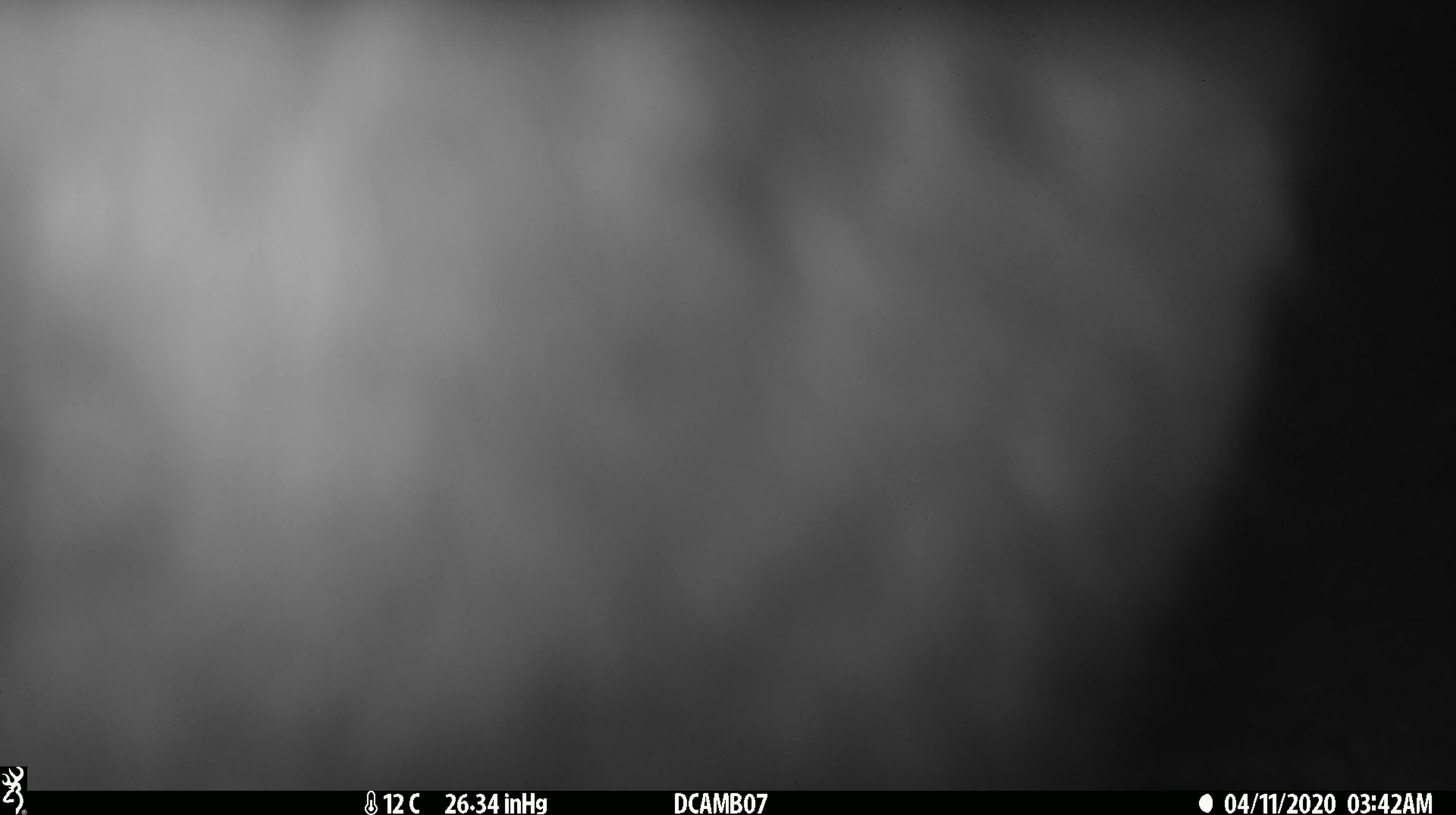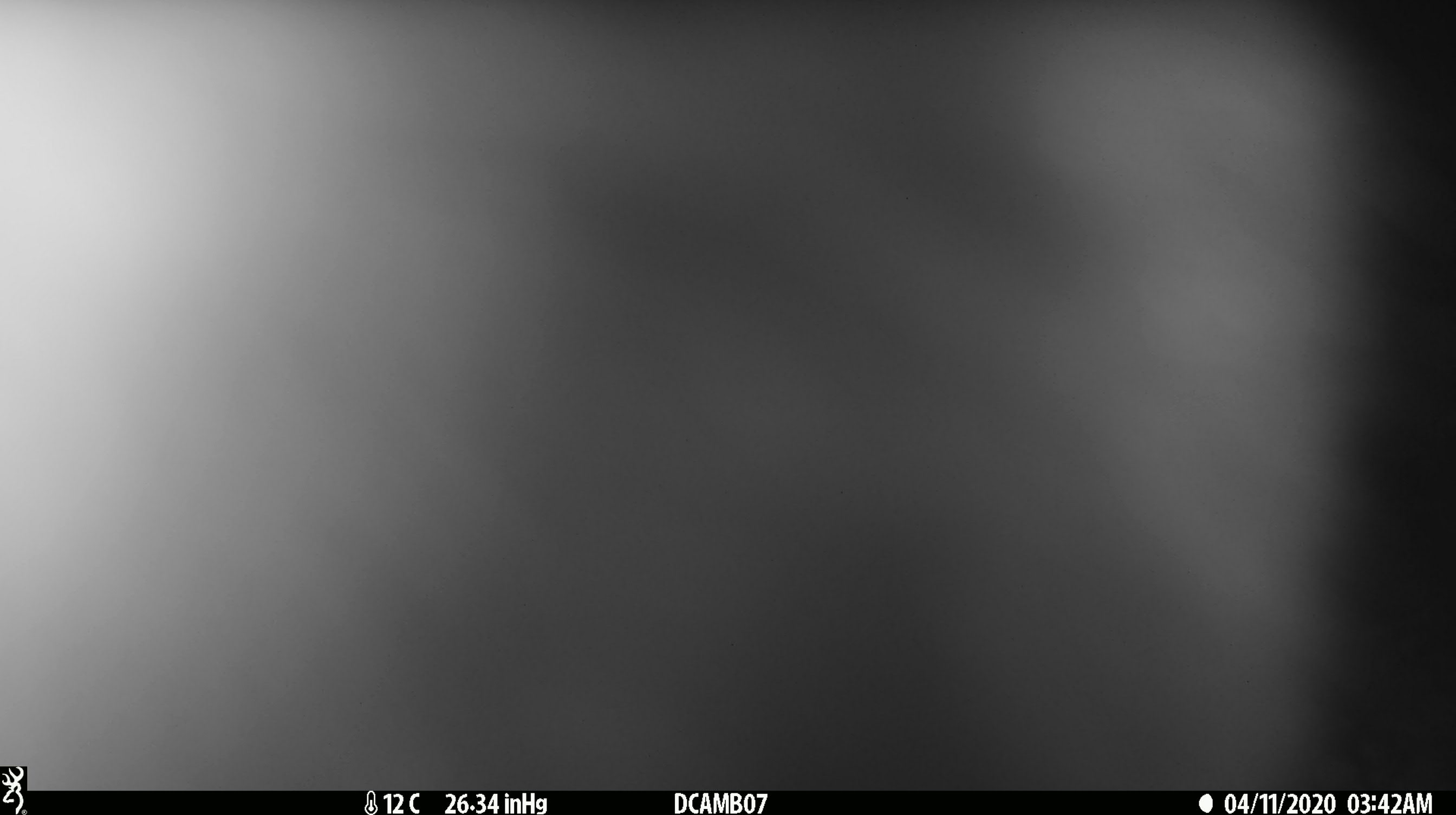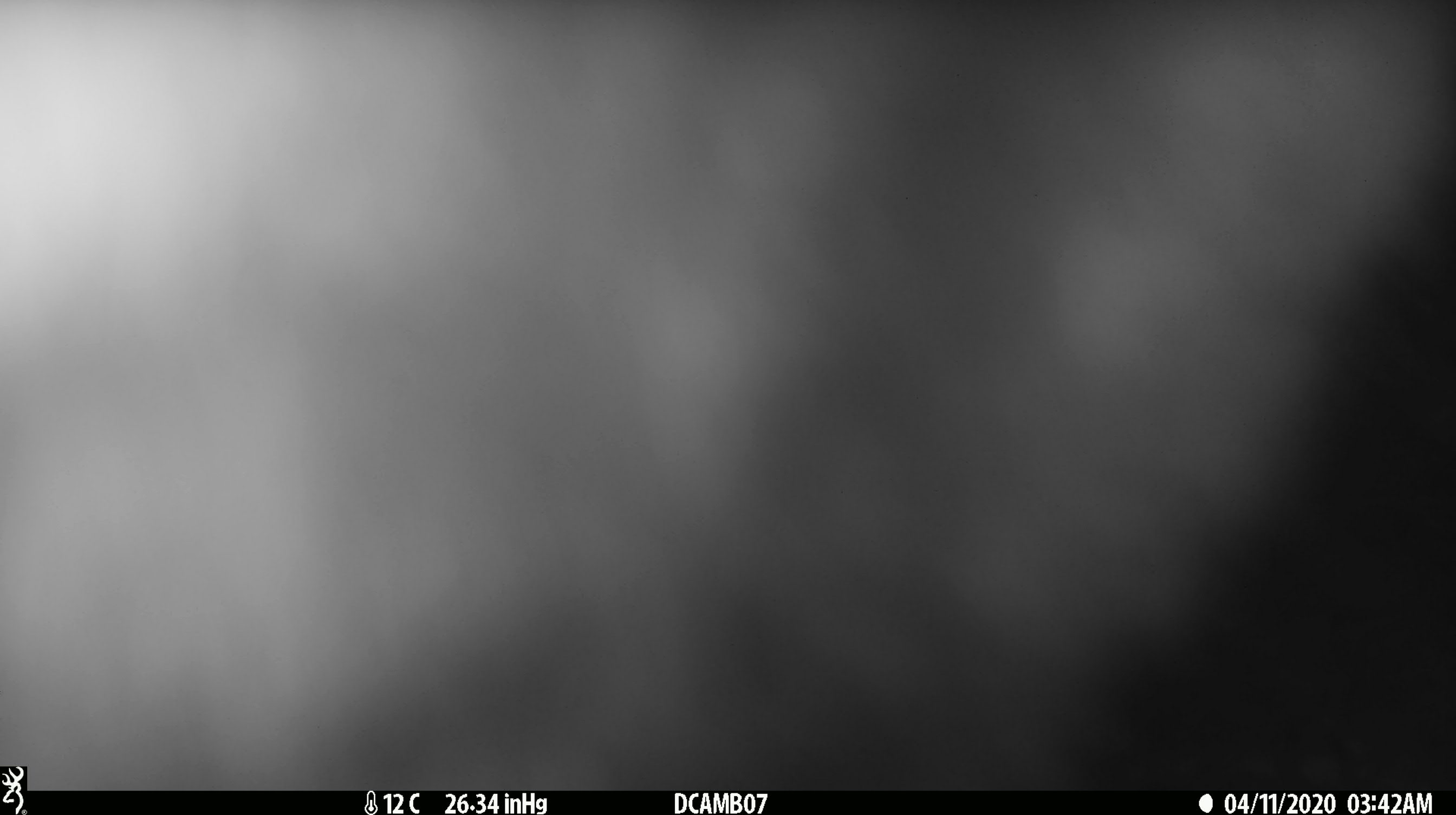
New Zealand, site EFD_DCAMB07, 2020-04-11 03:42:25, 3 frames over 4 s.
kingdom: Animalia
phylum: Chordata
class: Mammalia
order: Diprotodontia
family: Phalangeridae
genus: Trichosurus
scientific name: Trichosurus vulpecula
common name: common brushtail possum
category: possum